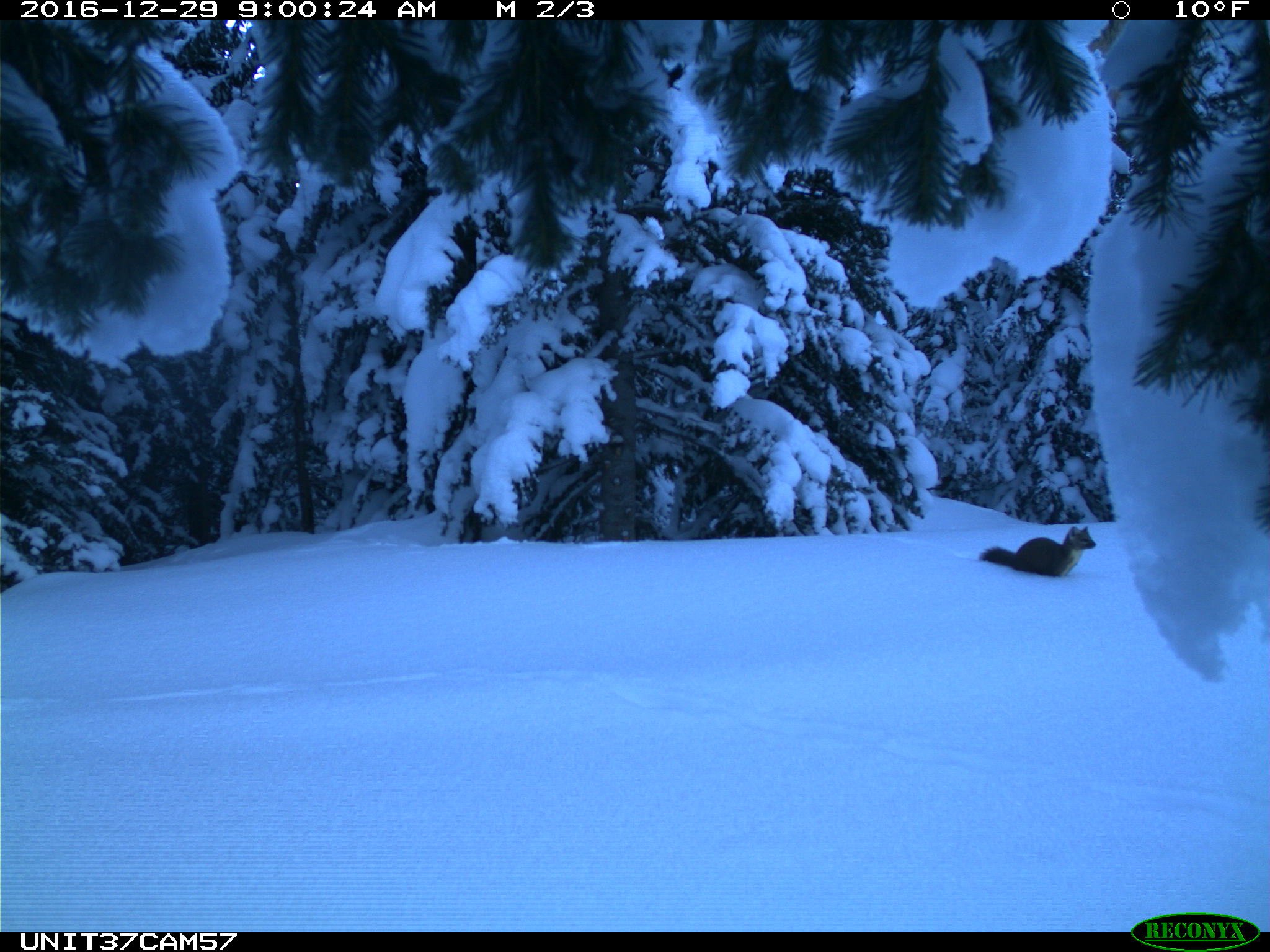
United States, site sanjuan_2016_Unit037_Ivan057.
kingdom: Animalia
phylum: Chordata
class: Mammalia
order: Carnivora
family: Mustelidae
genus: Martes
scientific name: Martes americana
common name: american marten